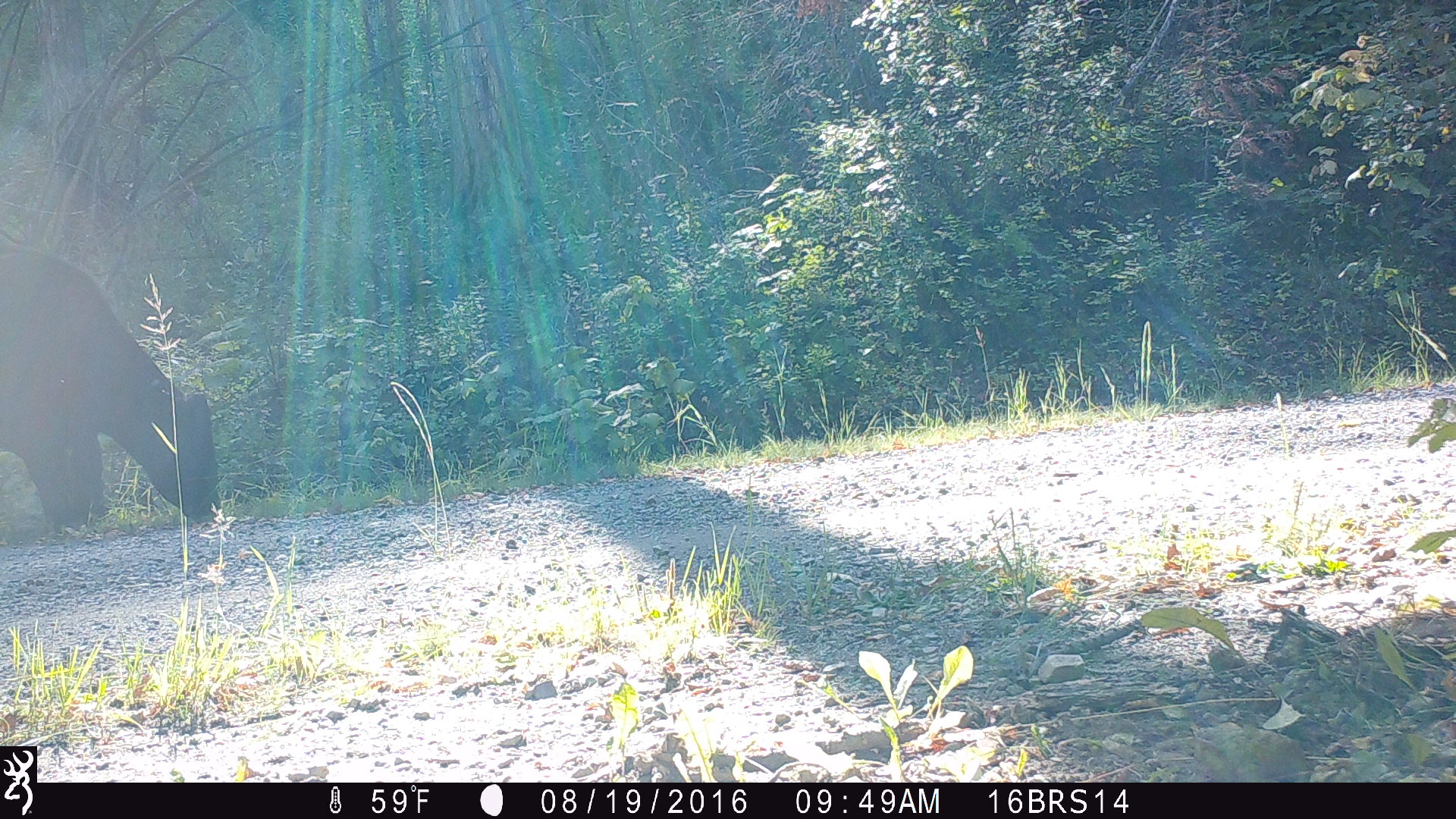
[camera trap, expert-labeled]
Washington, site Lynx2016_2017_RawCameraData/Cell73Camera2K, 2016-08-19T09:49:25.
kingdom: Animalia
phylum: Chordata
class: Mammalia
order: Artiodactyla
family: Bovidae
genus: Bos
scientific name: Bos taurus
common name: domestic cattle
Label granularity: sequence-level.